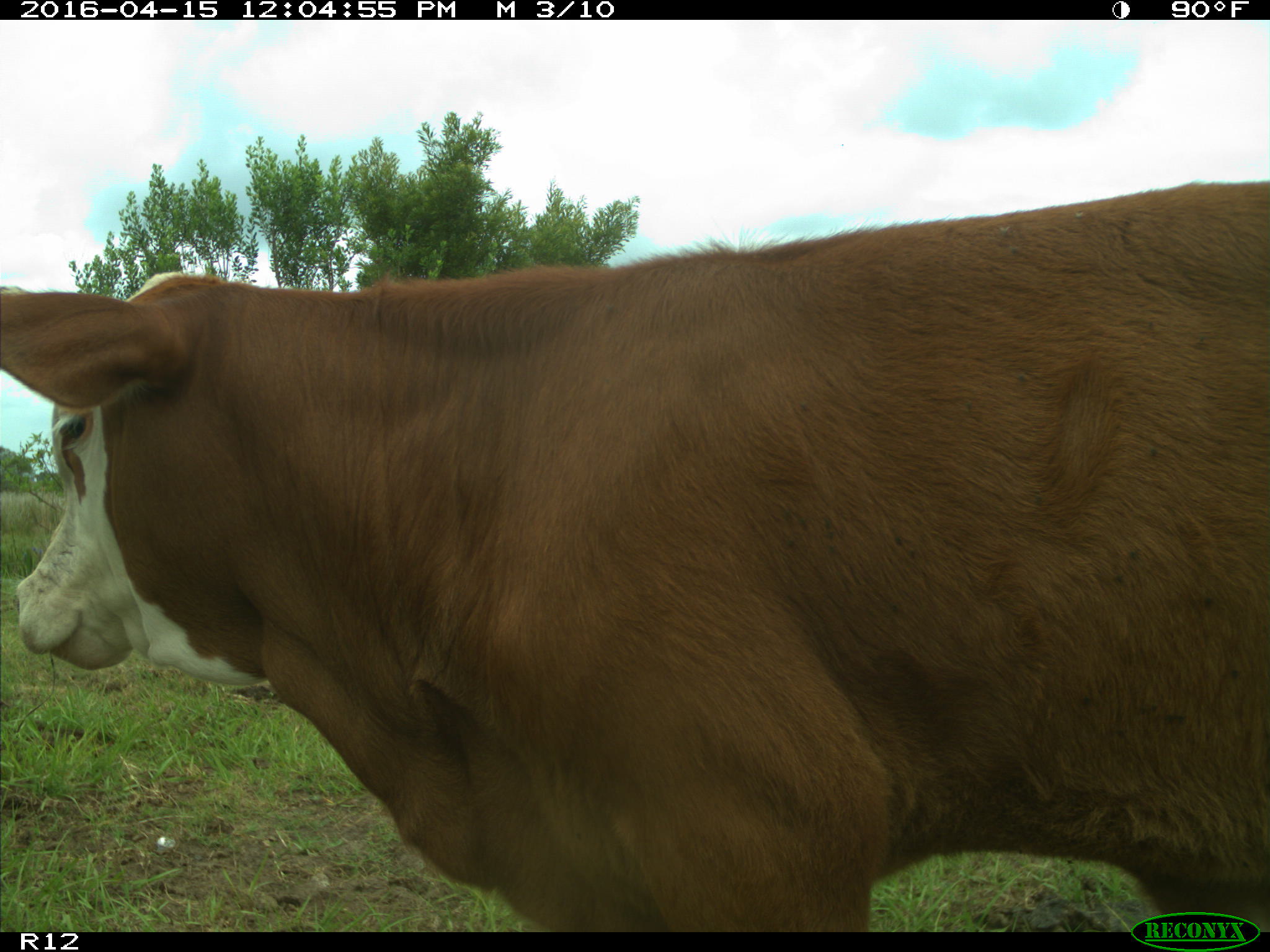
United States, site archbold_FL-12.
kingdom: Animalia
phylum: Chordata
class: Mammalia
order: Artiodactyla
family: Bovidae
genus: Bos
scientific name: Bos taurus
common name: domestic cow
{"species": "Bos taurus (domestic cow)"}